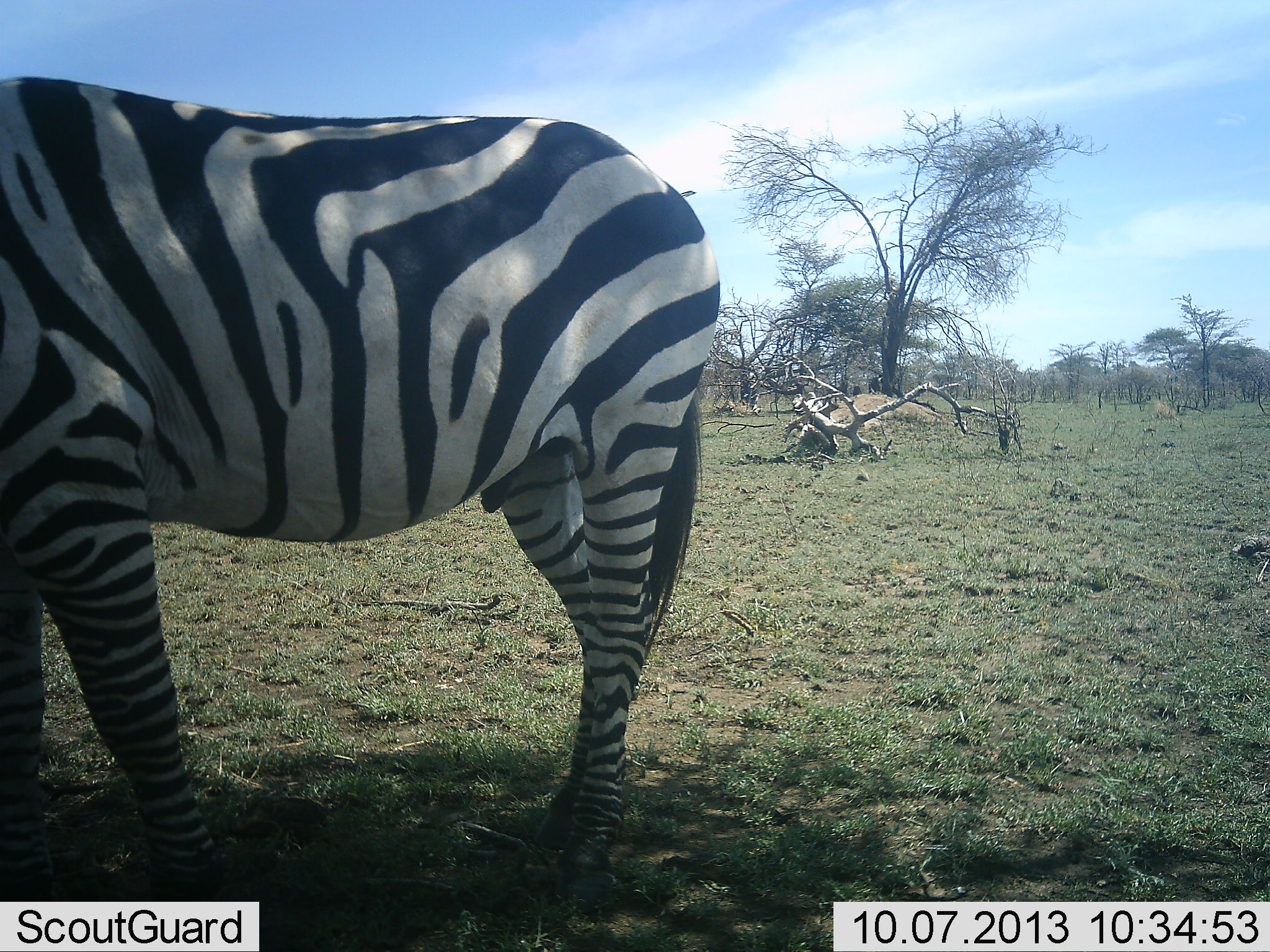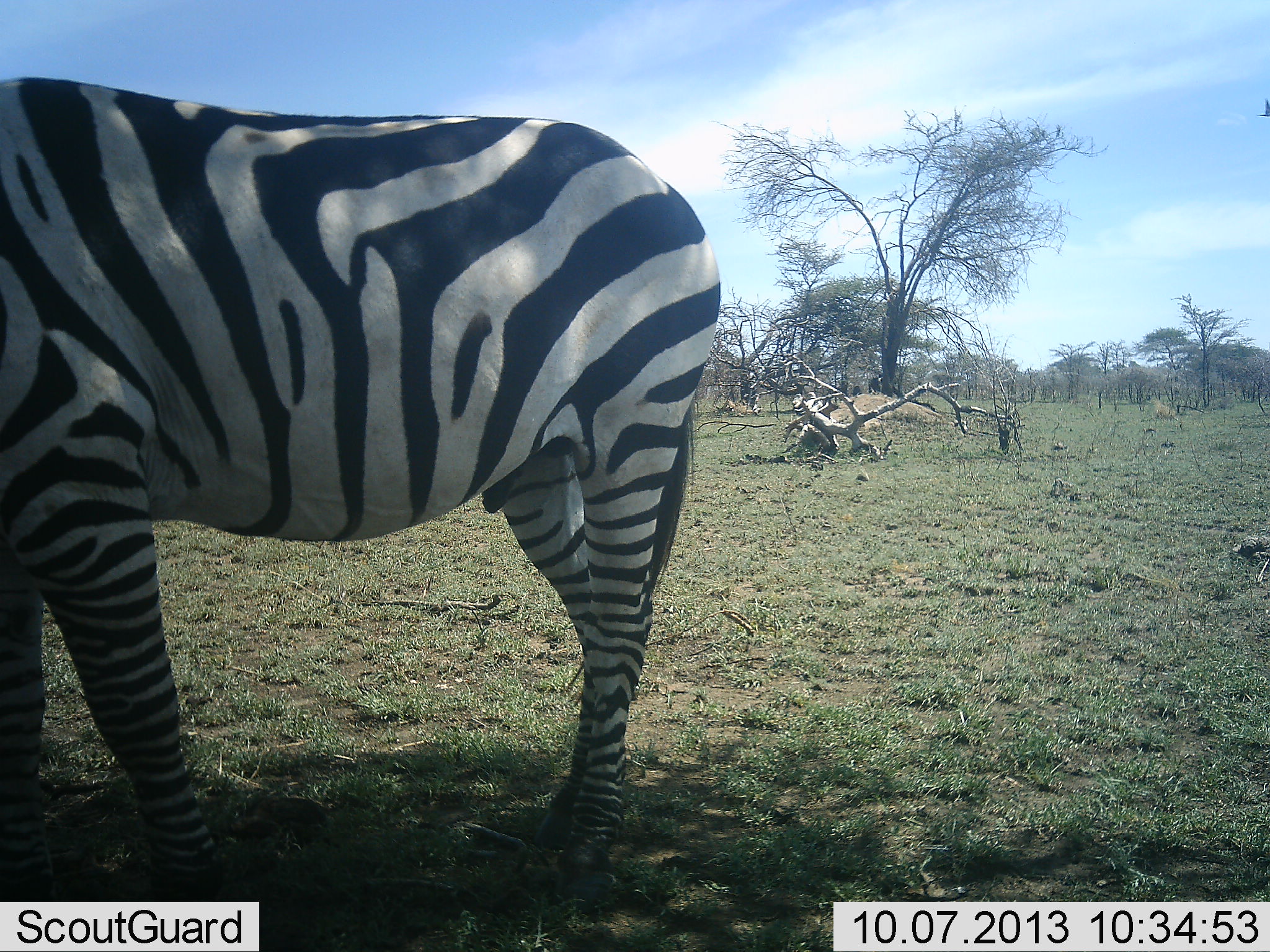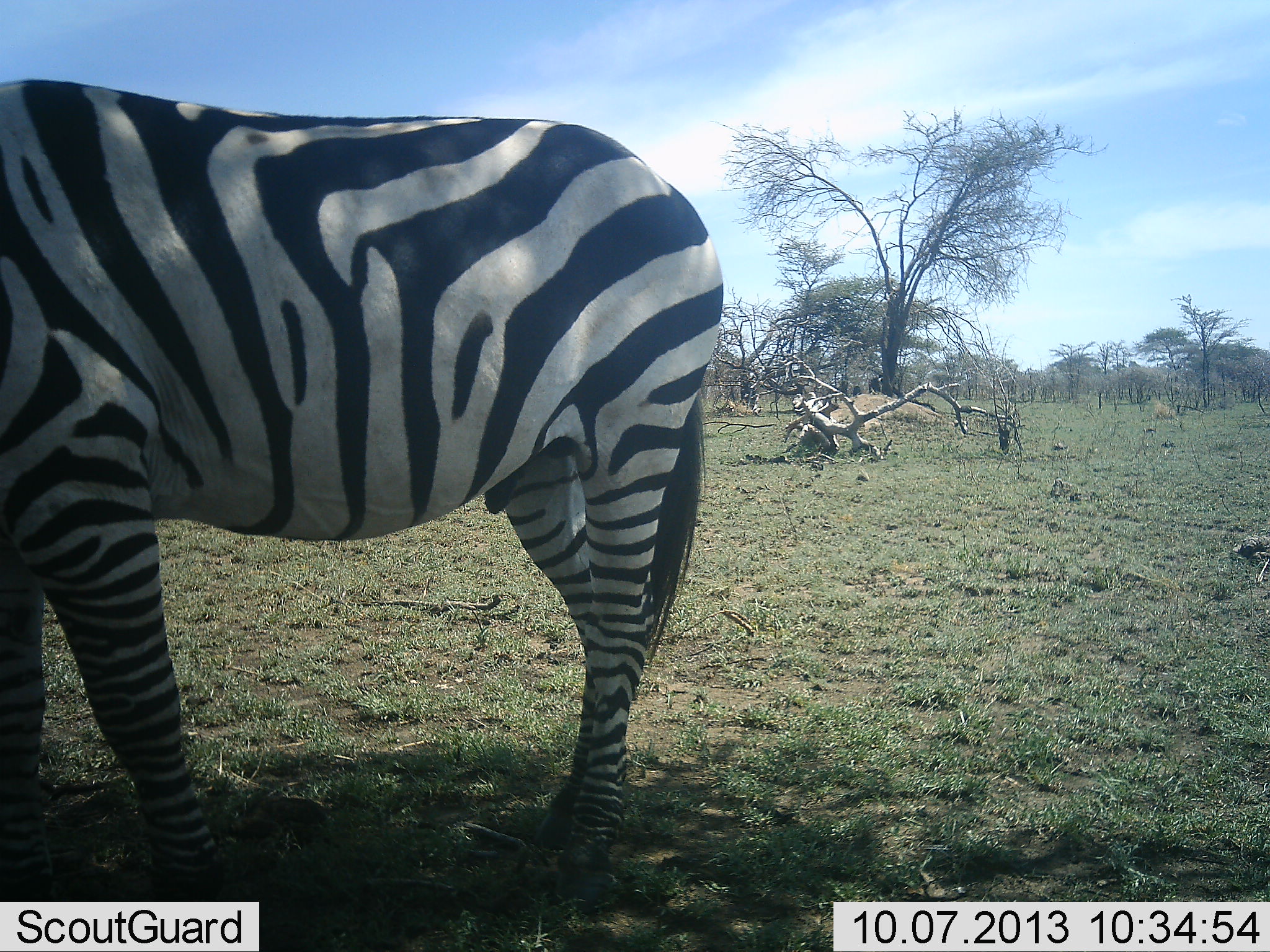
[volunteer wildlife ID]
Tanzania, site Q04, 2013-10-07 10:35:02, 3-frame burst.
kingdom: Animalia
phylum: Chordata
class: Mammalia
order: Perissodactyla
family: Equidae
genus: Equus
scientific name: Equus quagga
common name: plains zebra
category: zebra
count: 1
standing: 96%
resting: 0%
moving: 0%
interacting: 0%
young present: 0%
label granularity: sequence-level